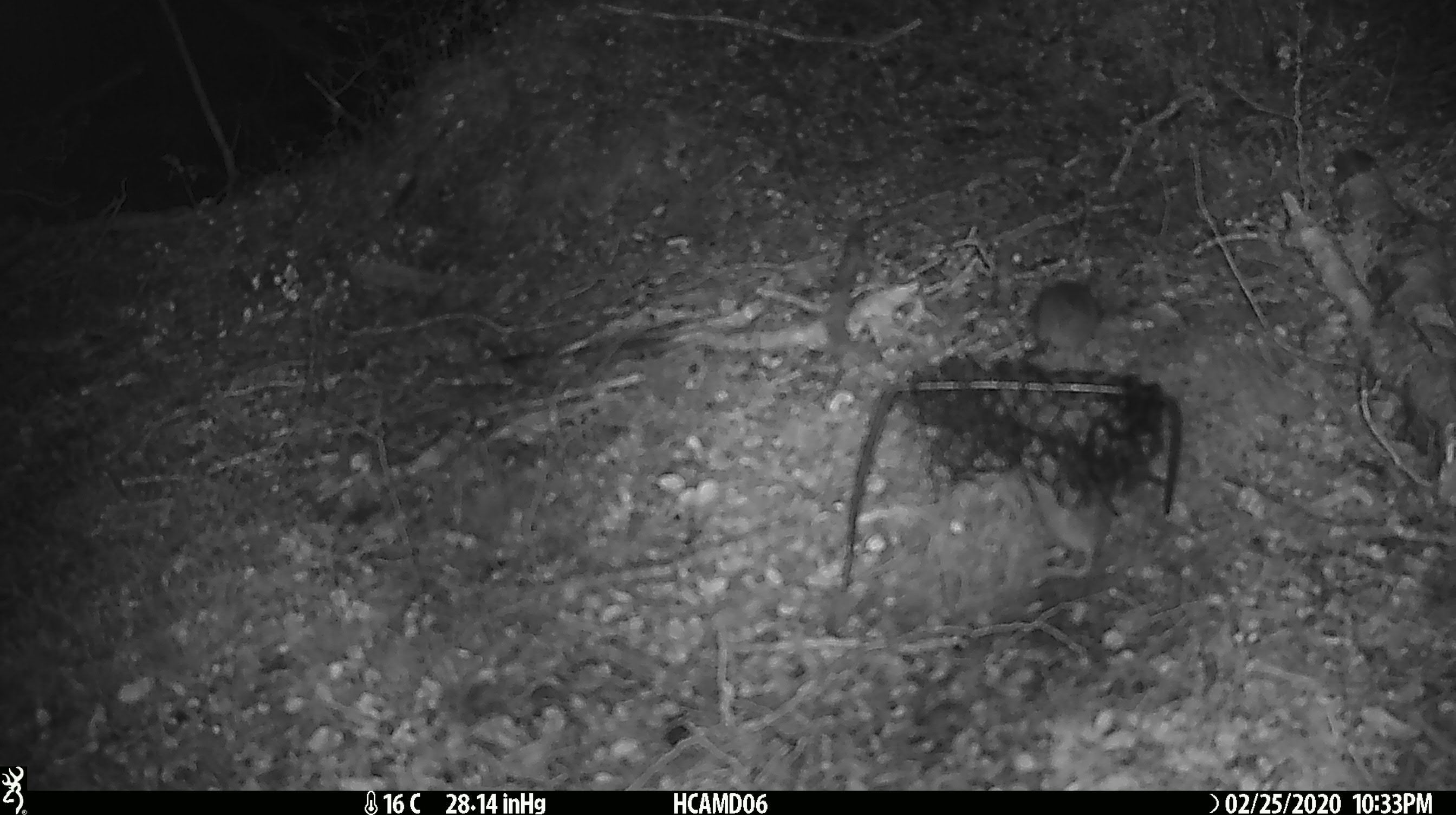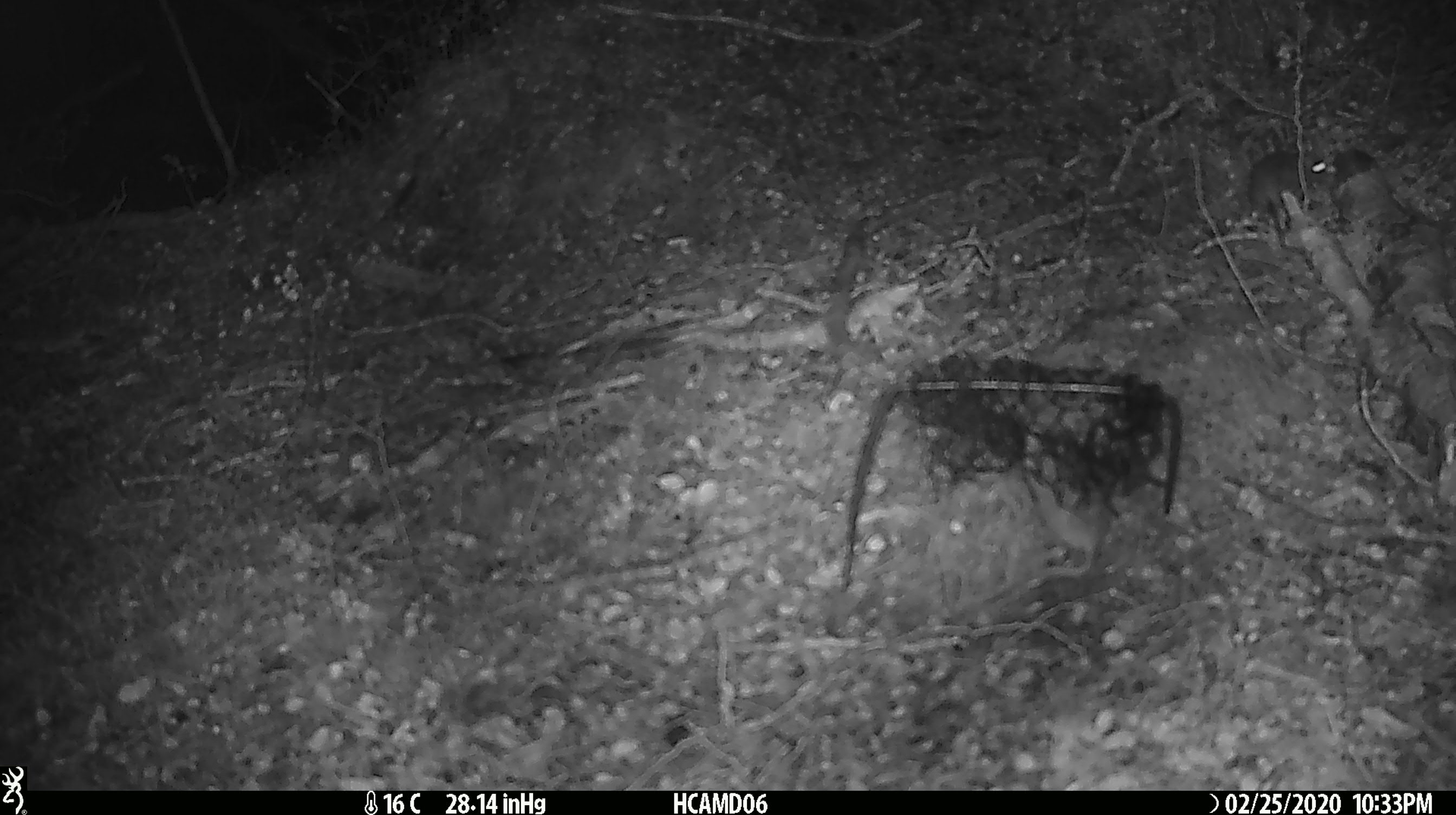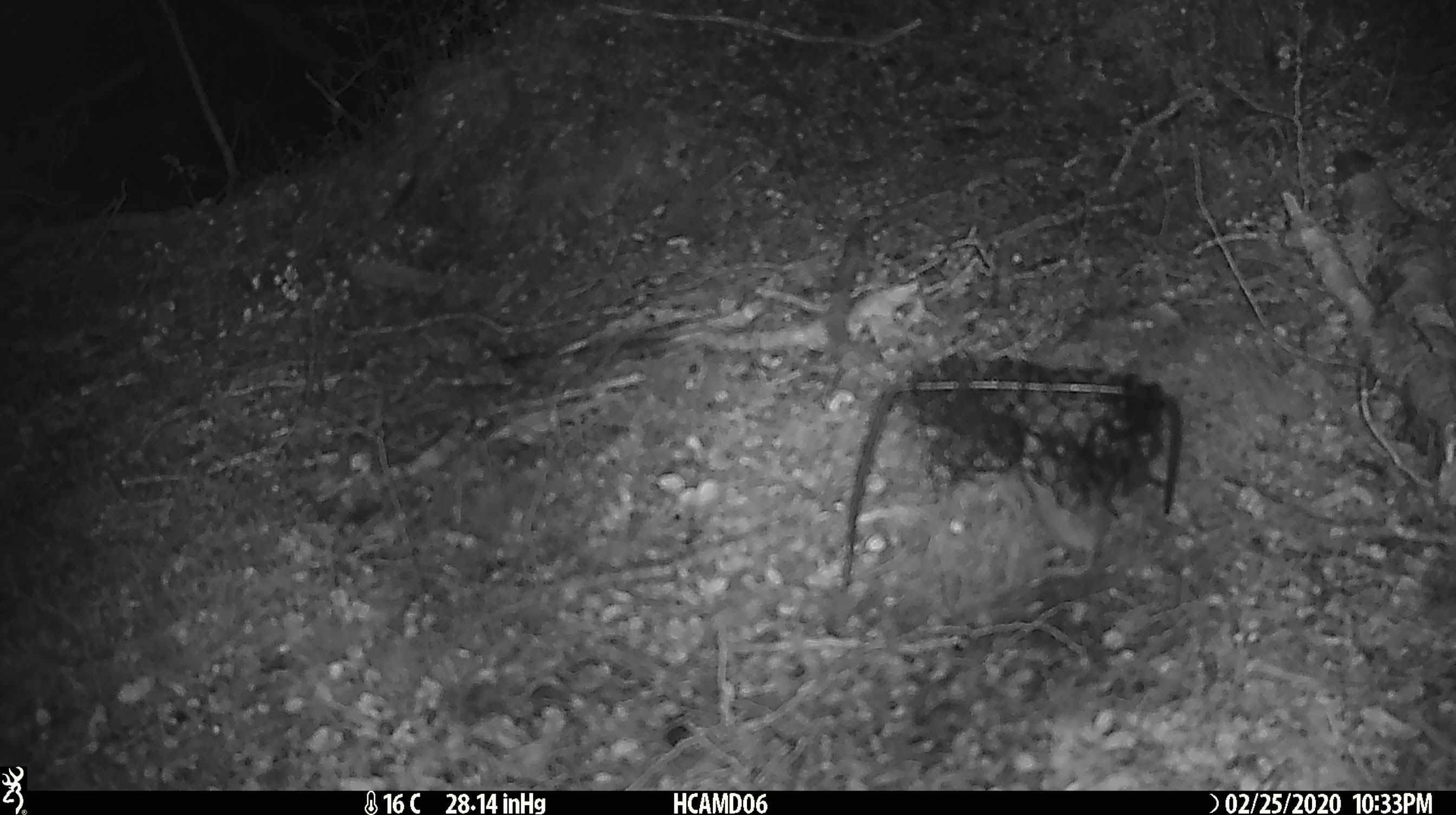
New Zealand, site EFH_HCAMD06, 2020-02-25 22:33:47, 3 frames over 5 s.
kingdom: Animalia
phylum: Chordata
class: Mammalia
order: Rodentia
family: Muridae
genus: Mus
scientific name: Mus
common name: mouse